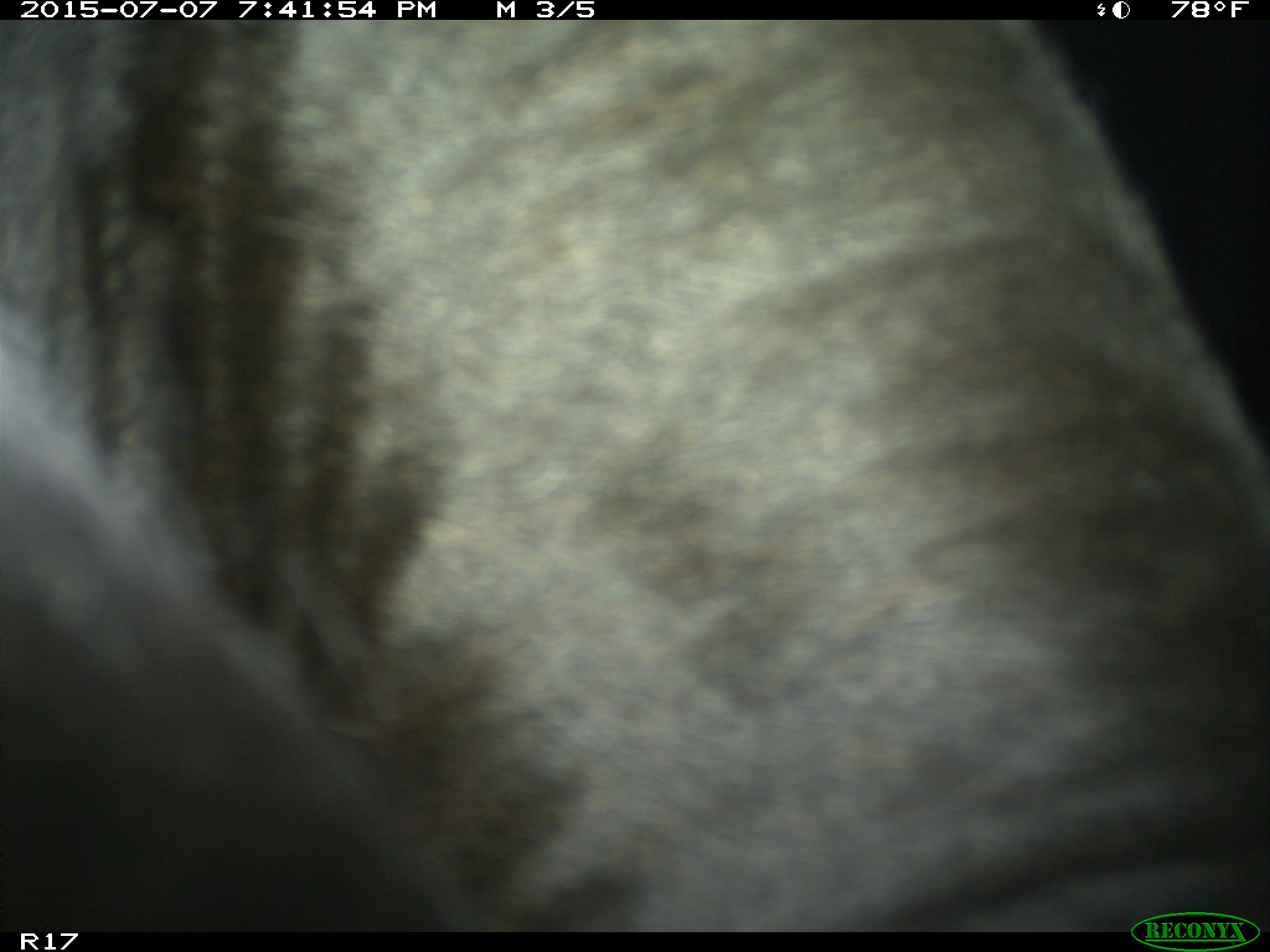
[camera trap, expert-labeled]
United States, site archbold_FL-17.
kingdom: Animalia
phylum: Chordata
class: Mammalia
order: Artiodactyla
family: Bovidae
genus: Bos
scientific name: Bos taurus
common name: domestic cow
Bos taurus (domestic cow).